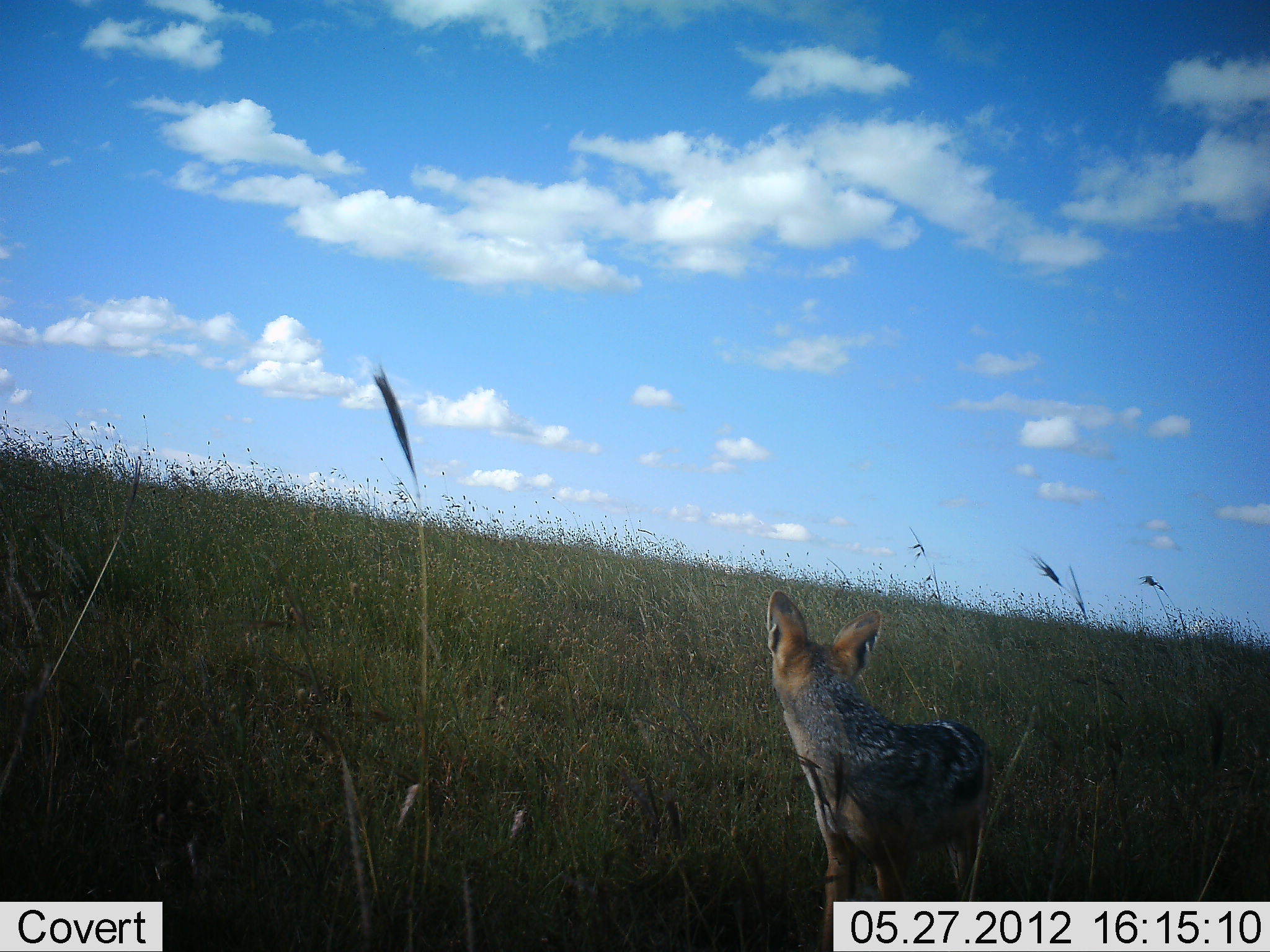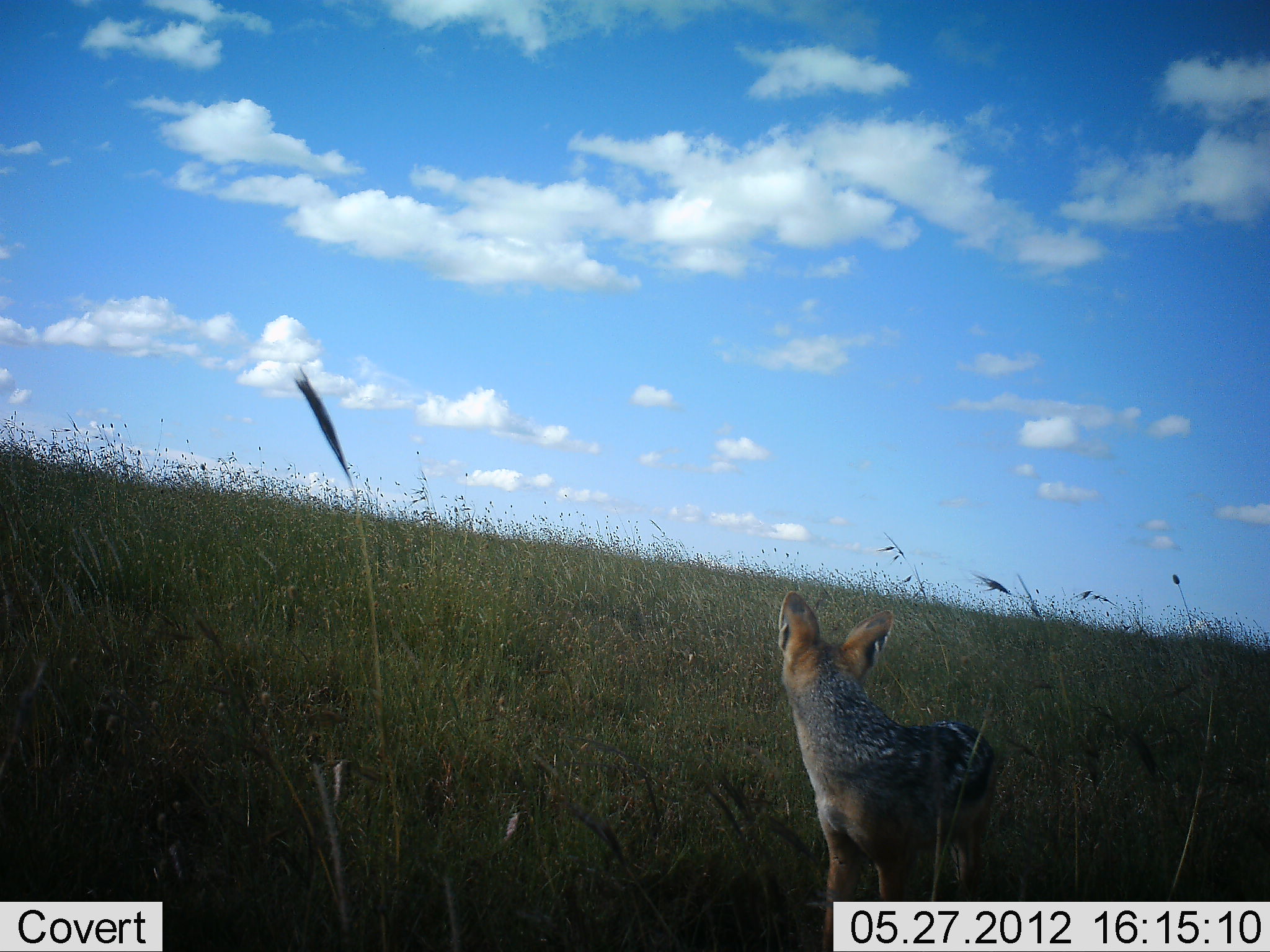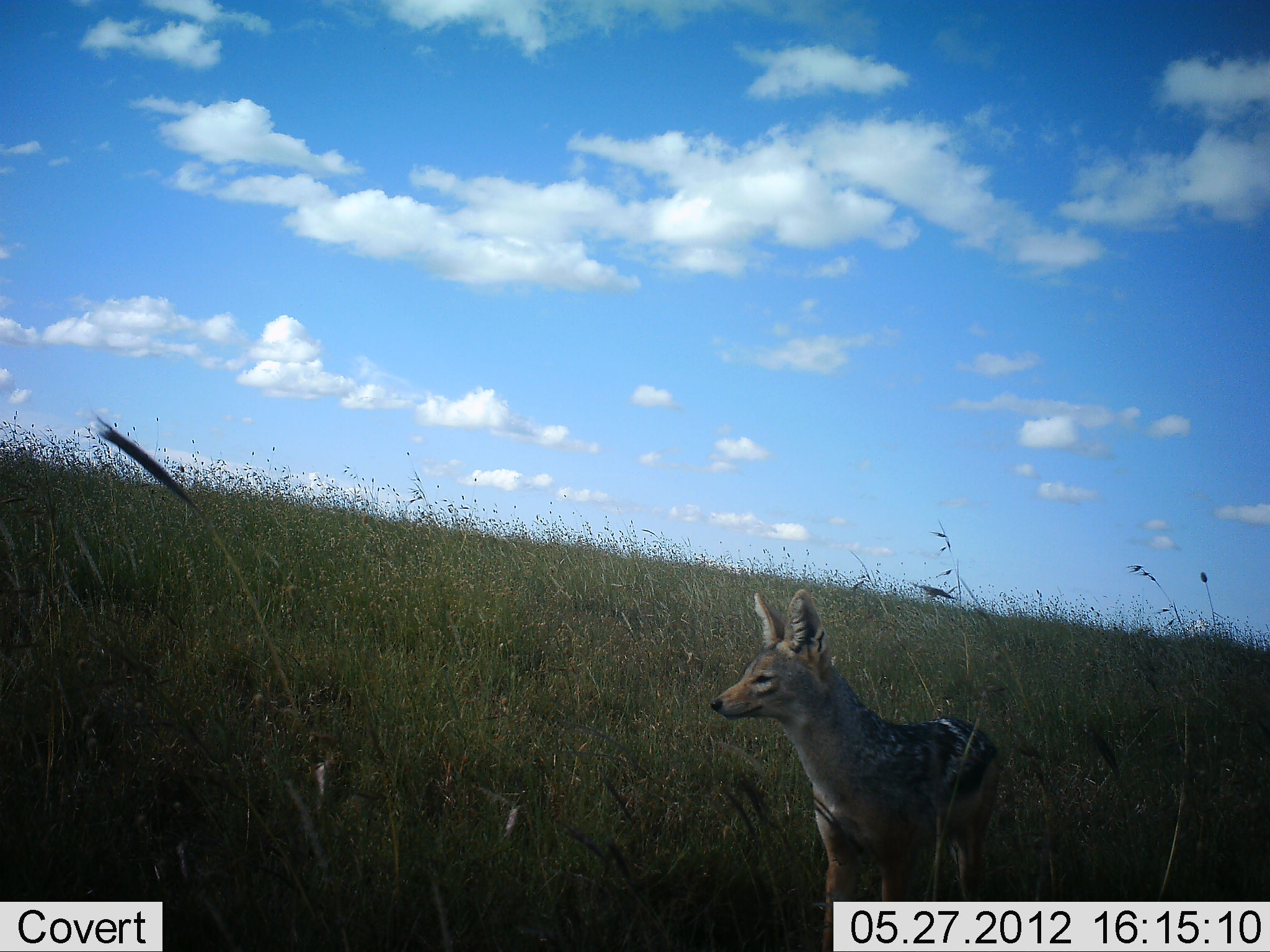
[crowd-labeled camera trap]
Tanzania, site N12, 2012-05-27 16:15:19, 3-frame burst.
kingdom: Animalia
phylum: Chordata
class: Mammalia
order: Carnivora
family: Canidae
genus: Lupulella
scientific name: Lupulella mesomelas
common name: black-backed jackal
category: jackal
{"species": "jackal (black-backed jackal) (Lupulella mesomelas)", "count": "1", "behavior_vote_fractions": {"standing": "100%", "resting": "0%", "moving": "0%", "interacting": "0%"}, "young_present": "0%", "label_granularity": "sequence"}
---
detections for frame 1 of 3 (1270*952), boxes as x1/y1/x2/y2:
animal: 762/589/999/952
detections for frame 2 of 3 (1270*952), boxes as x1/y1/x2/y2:
animal: 775/589/1000/952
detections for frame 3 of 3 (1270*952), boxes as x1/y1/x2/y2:
animal: 709/589/1002/952